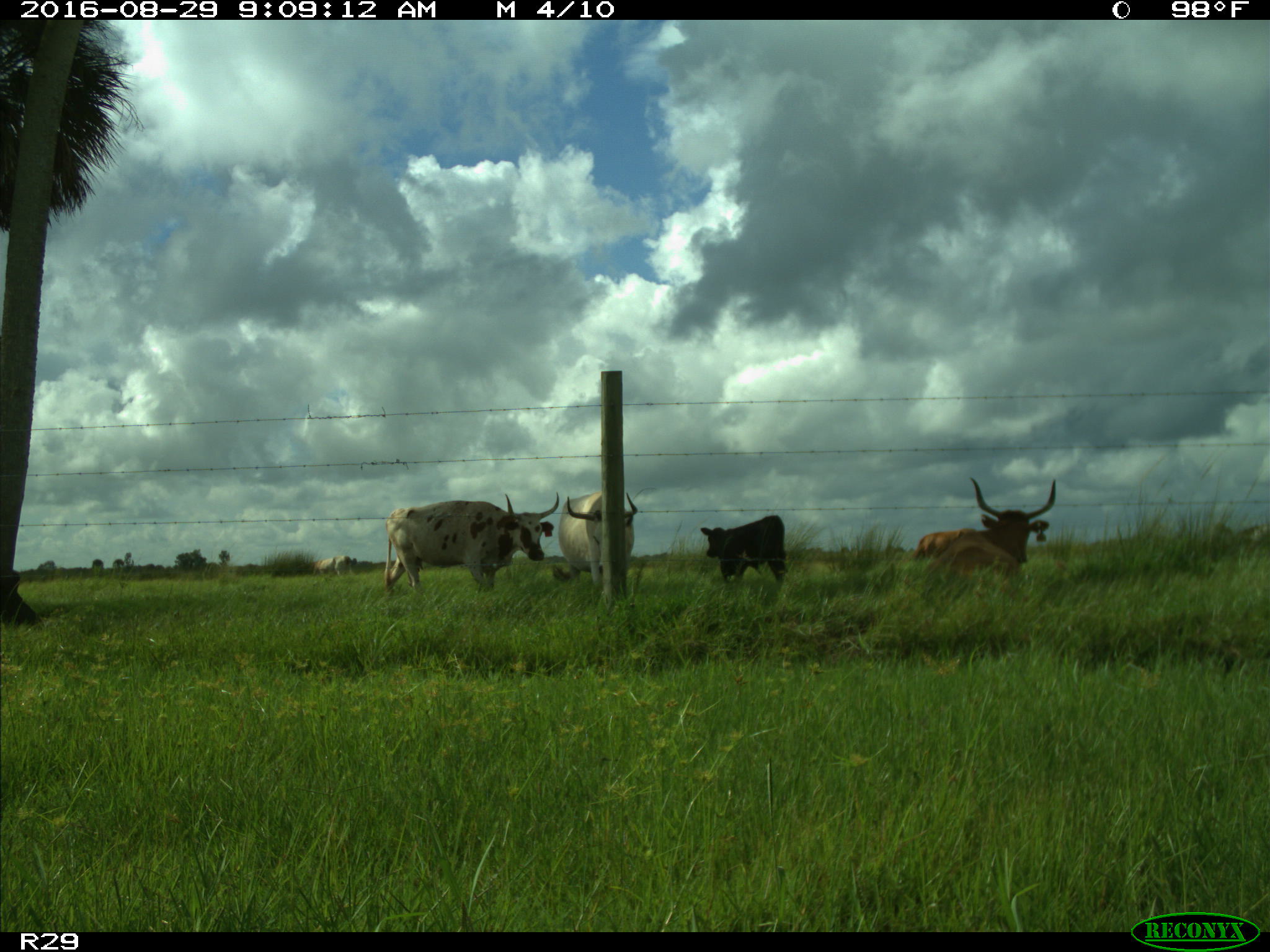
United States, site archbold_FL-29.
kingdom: Animalia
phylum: Chordata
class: Mammalia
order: Artiodactyla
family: Bovidae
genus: Bos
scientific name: Bos taurus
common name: domestic cow